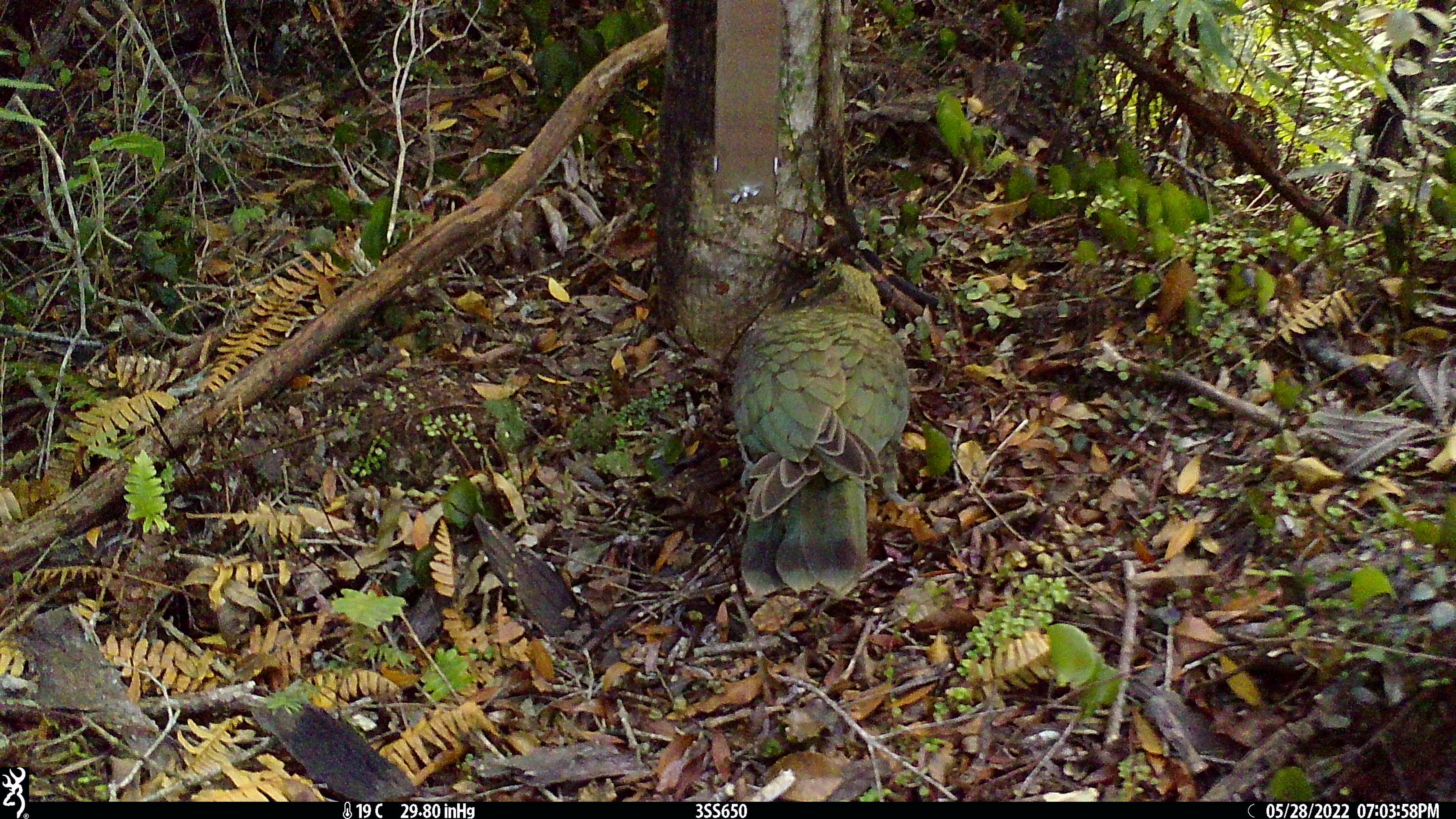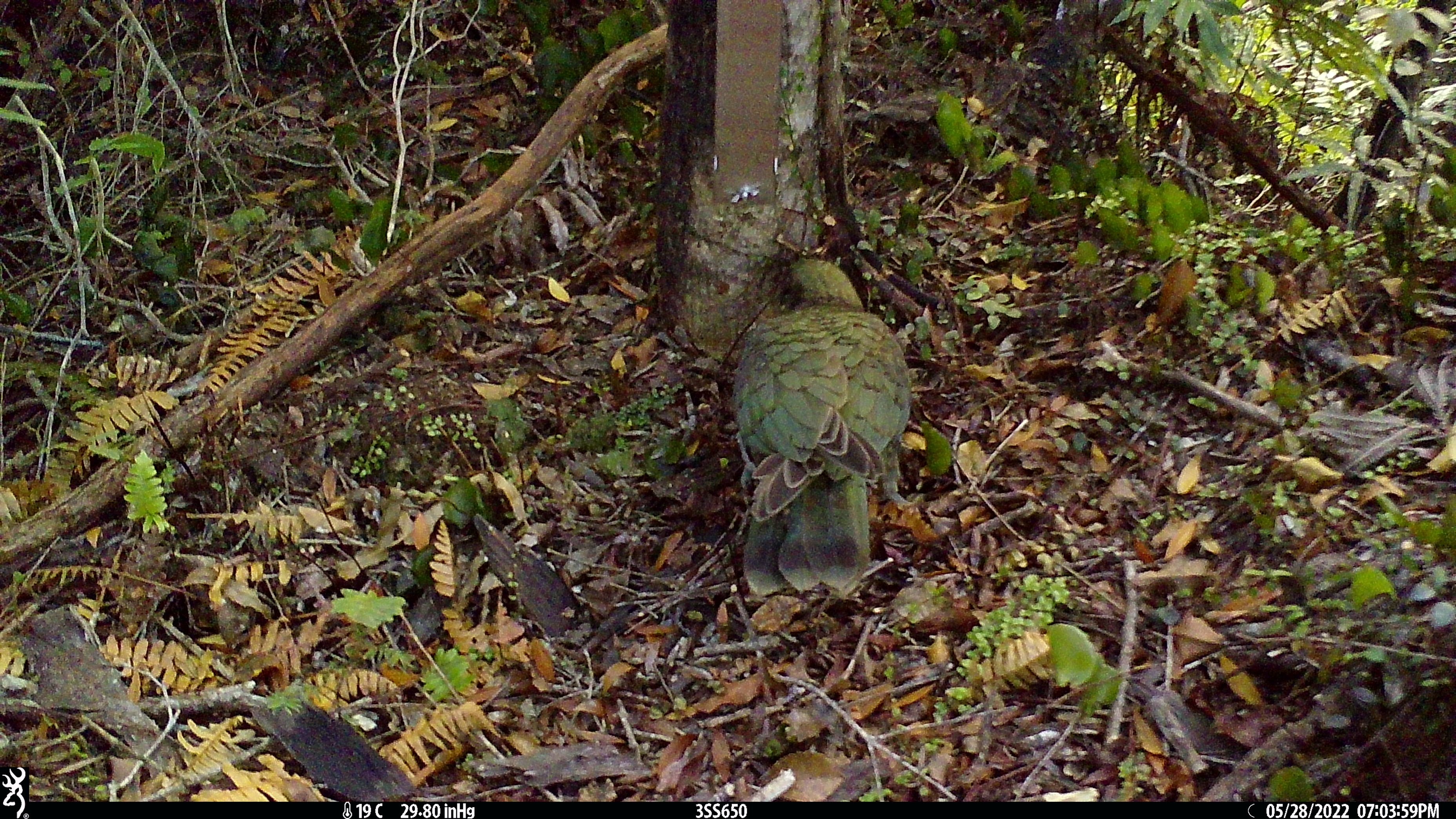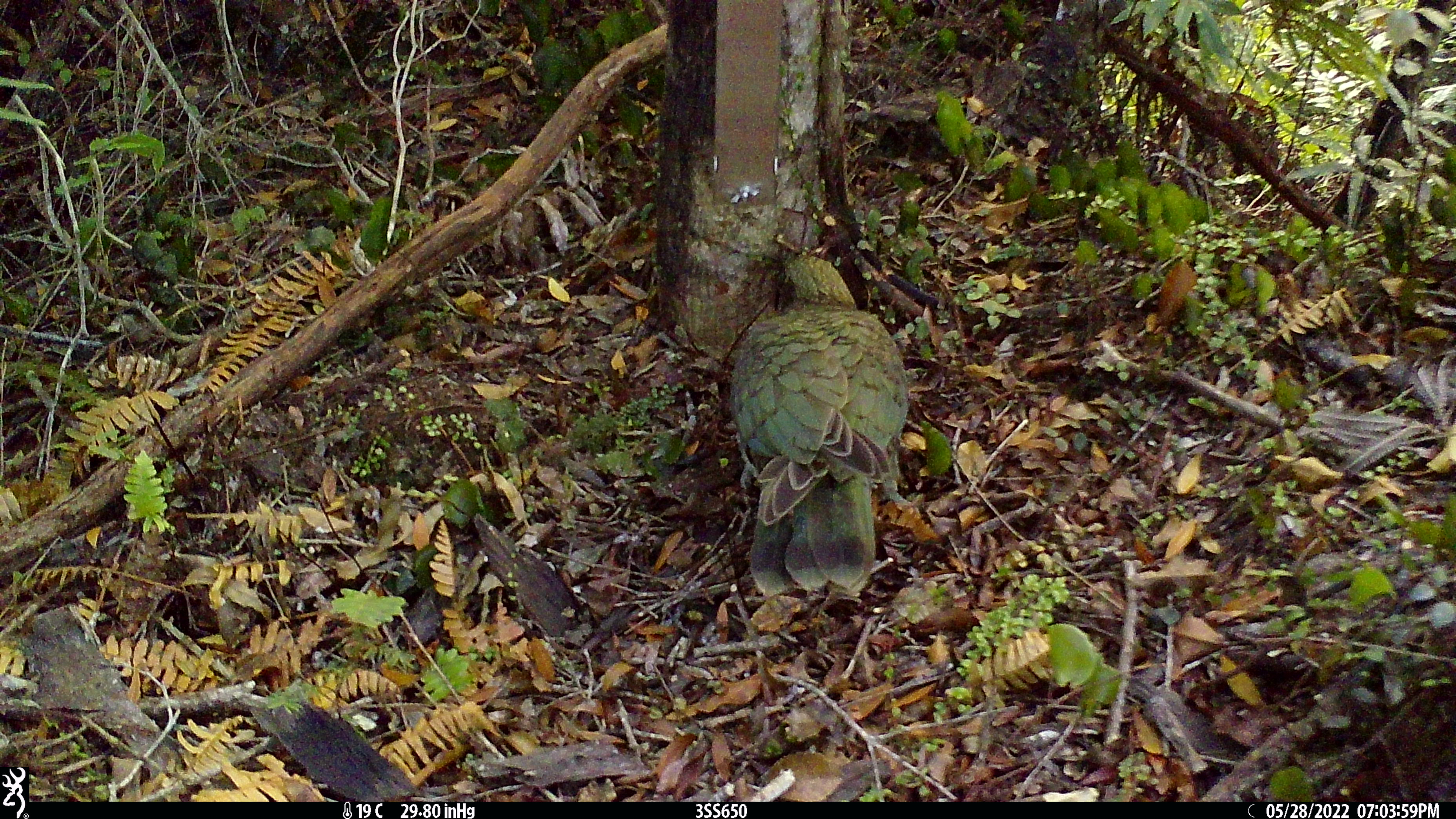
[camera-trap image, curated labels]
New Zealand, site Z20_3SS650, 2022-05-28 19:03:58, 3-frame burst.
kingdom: Animalia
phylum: Chordata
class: Aves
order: Psittaciformes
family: Strigopidae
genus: Nestor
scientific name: Nestor notabilis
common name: kea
Kea (Nestor notabilis).